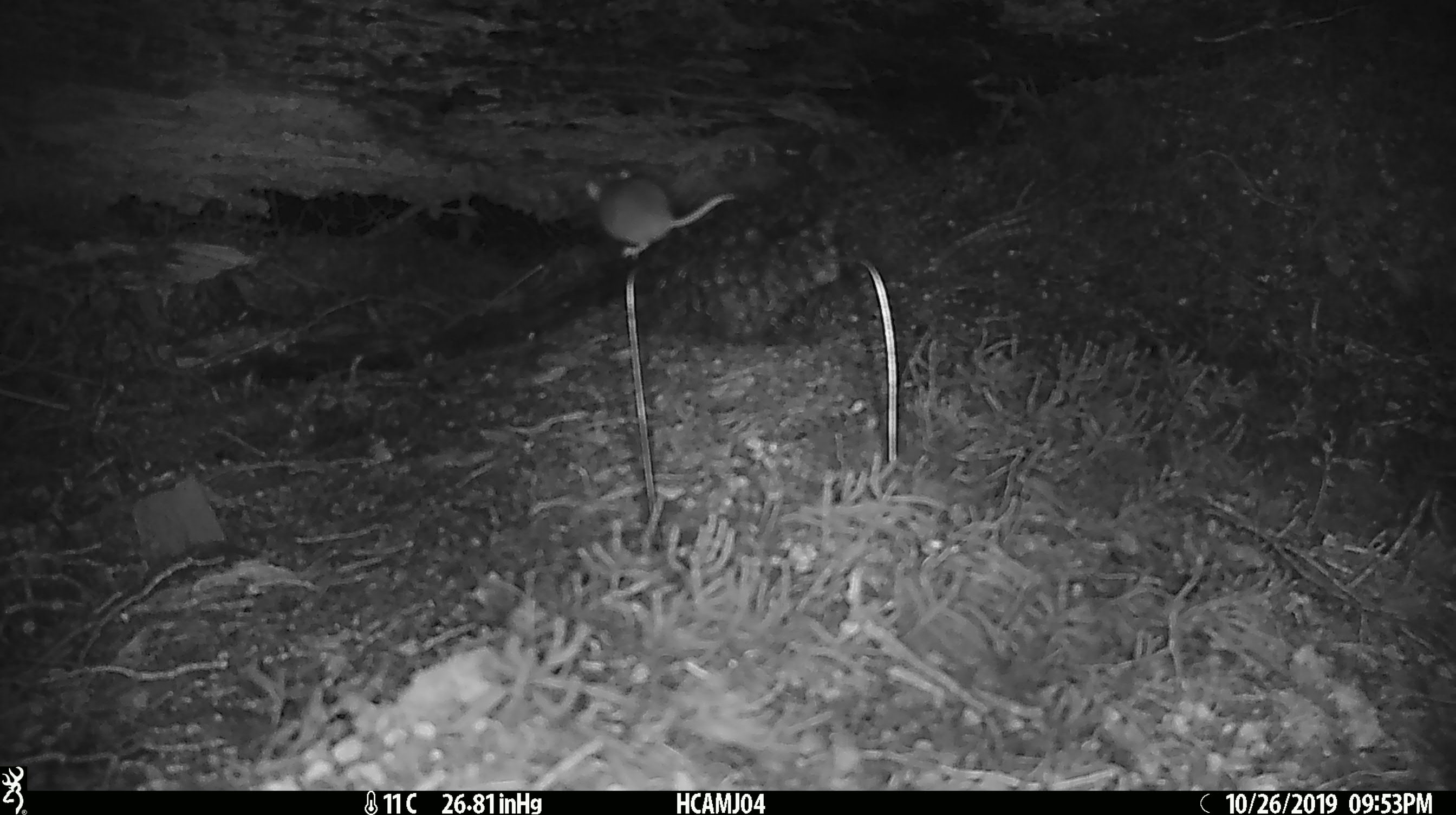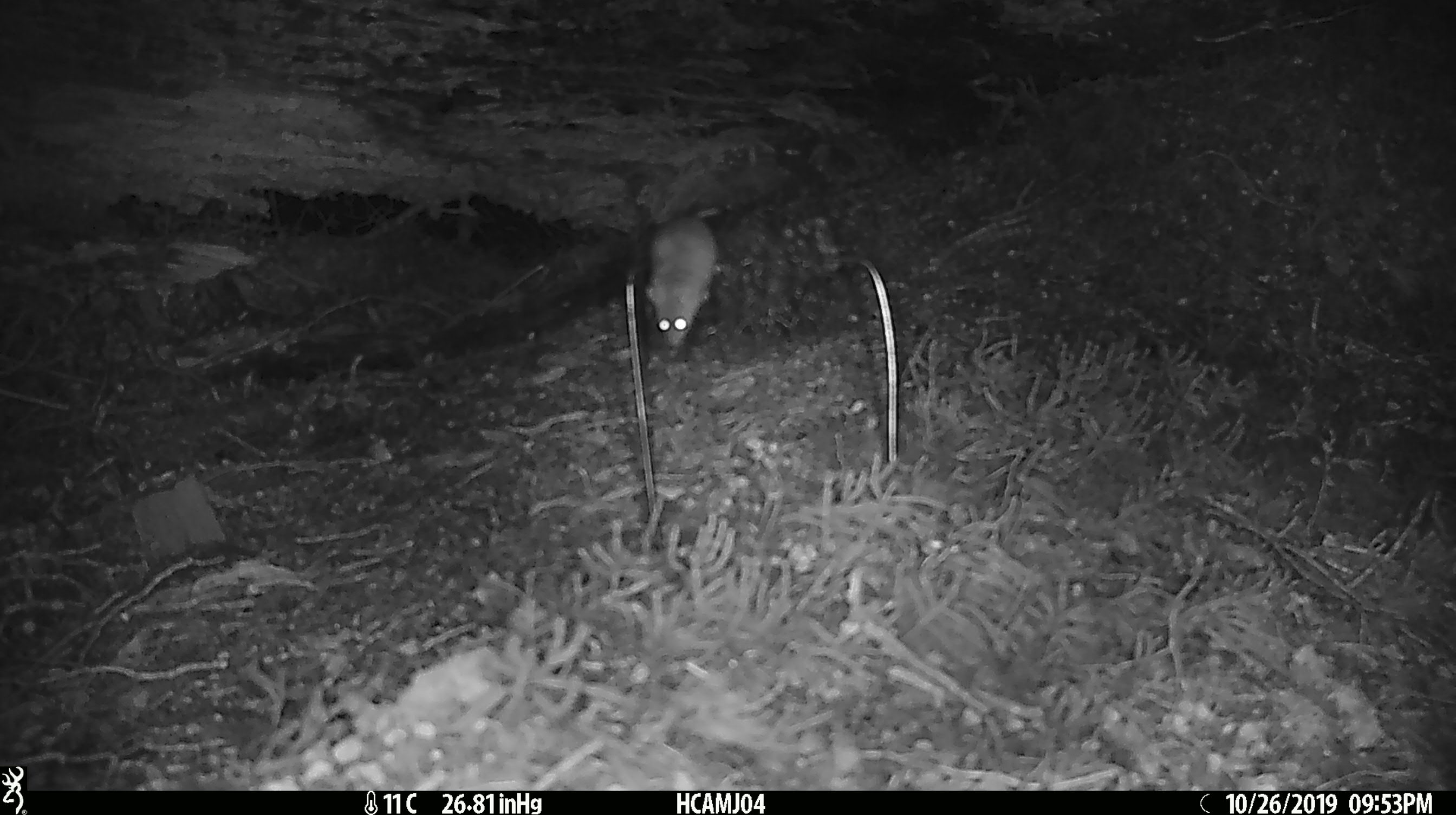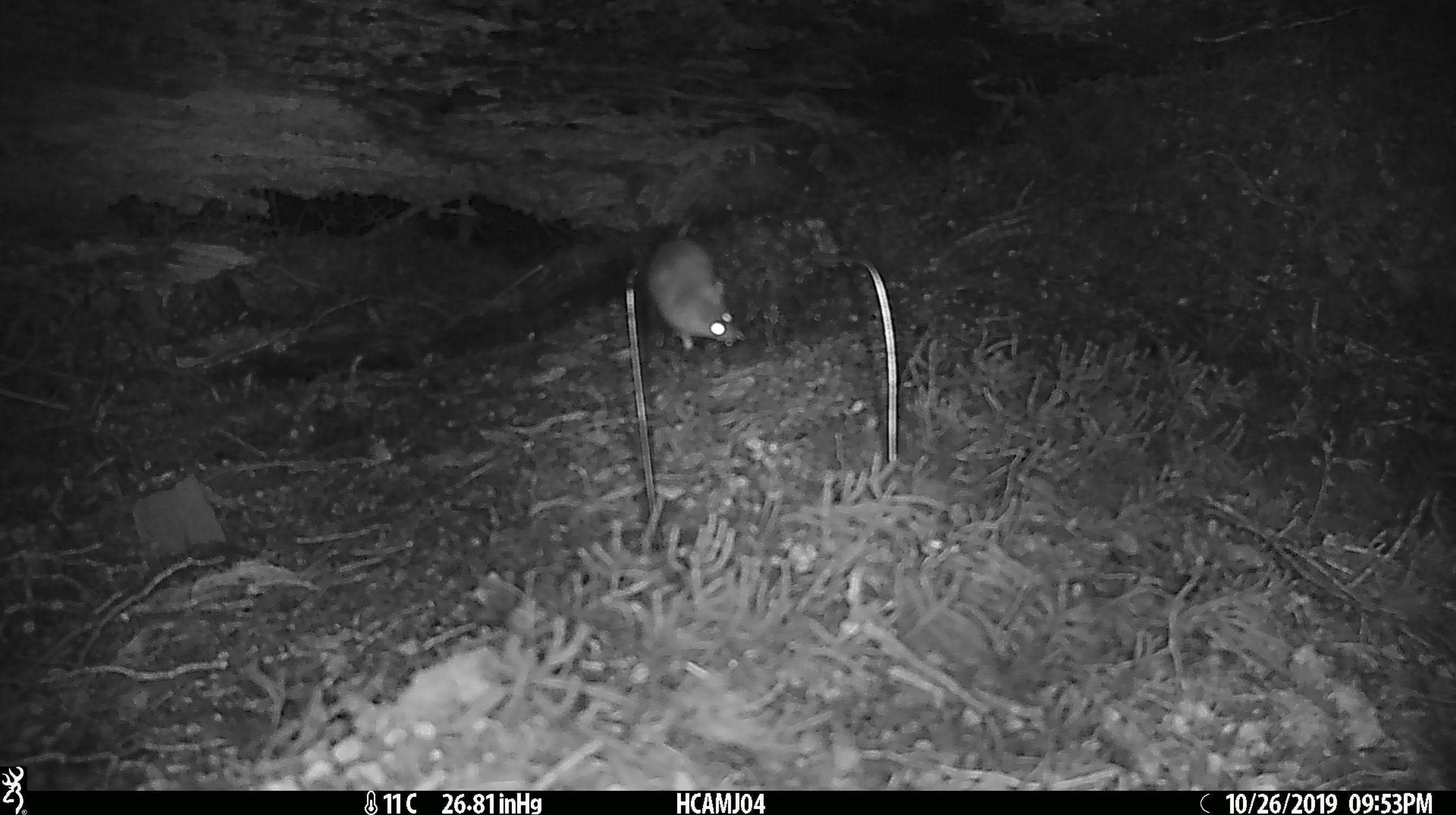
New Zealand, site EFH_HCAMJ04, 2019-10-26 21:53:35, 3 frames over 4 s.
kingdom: Animalia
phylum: Chordata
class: Mammalia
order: Rodentia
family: Muridae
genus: Mus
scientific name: Mus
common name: mouse